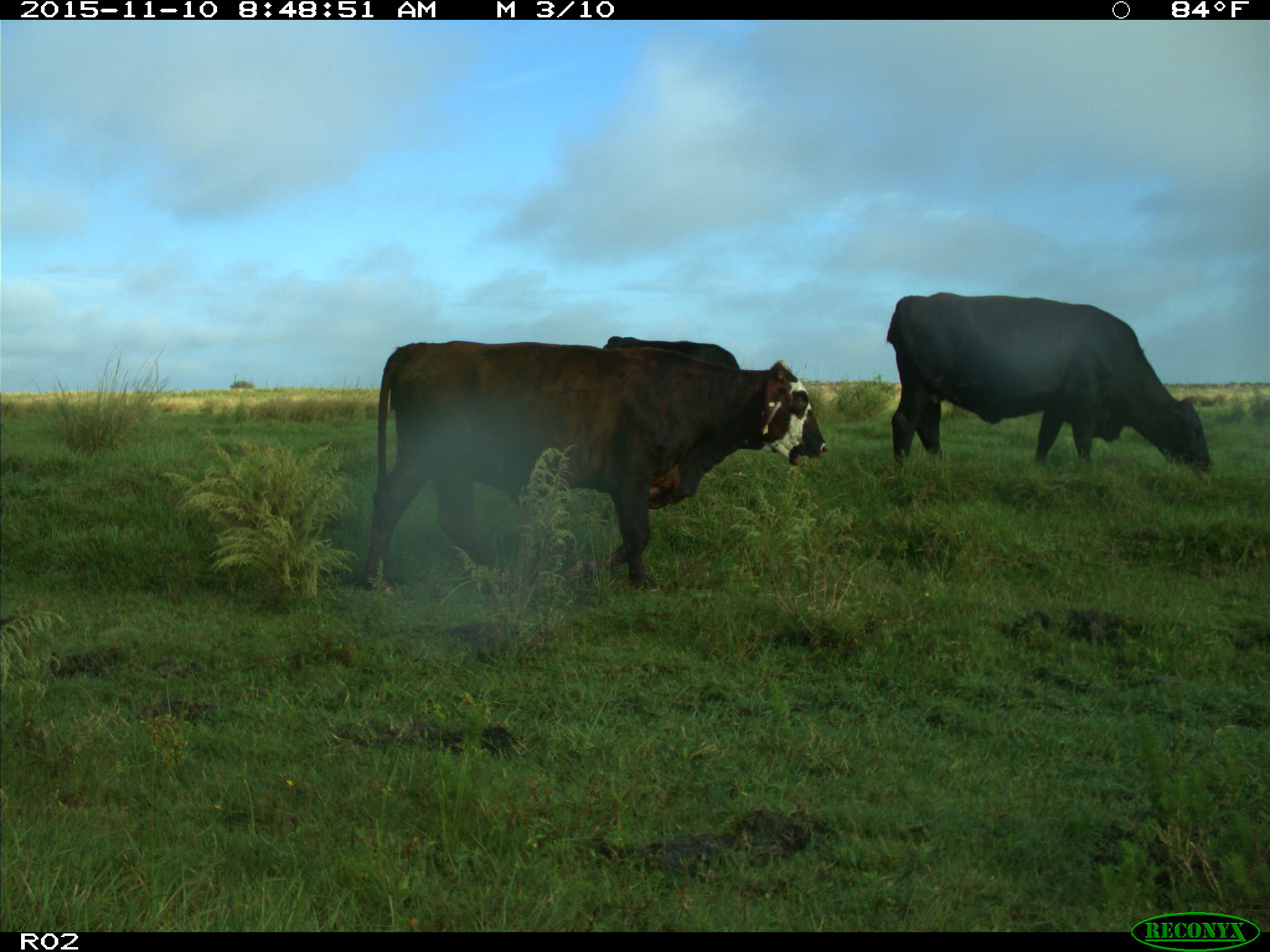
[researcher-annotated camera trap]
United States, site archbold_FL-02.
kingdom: Animalia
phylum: Chordata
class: Mammalia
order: Artiodactyla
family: Bovidae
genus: Bos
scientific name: Bos taurus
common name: domestic cow